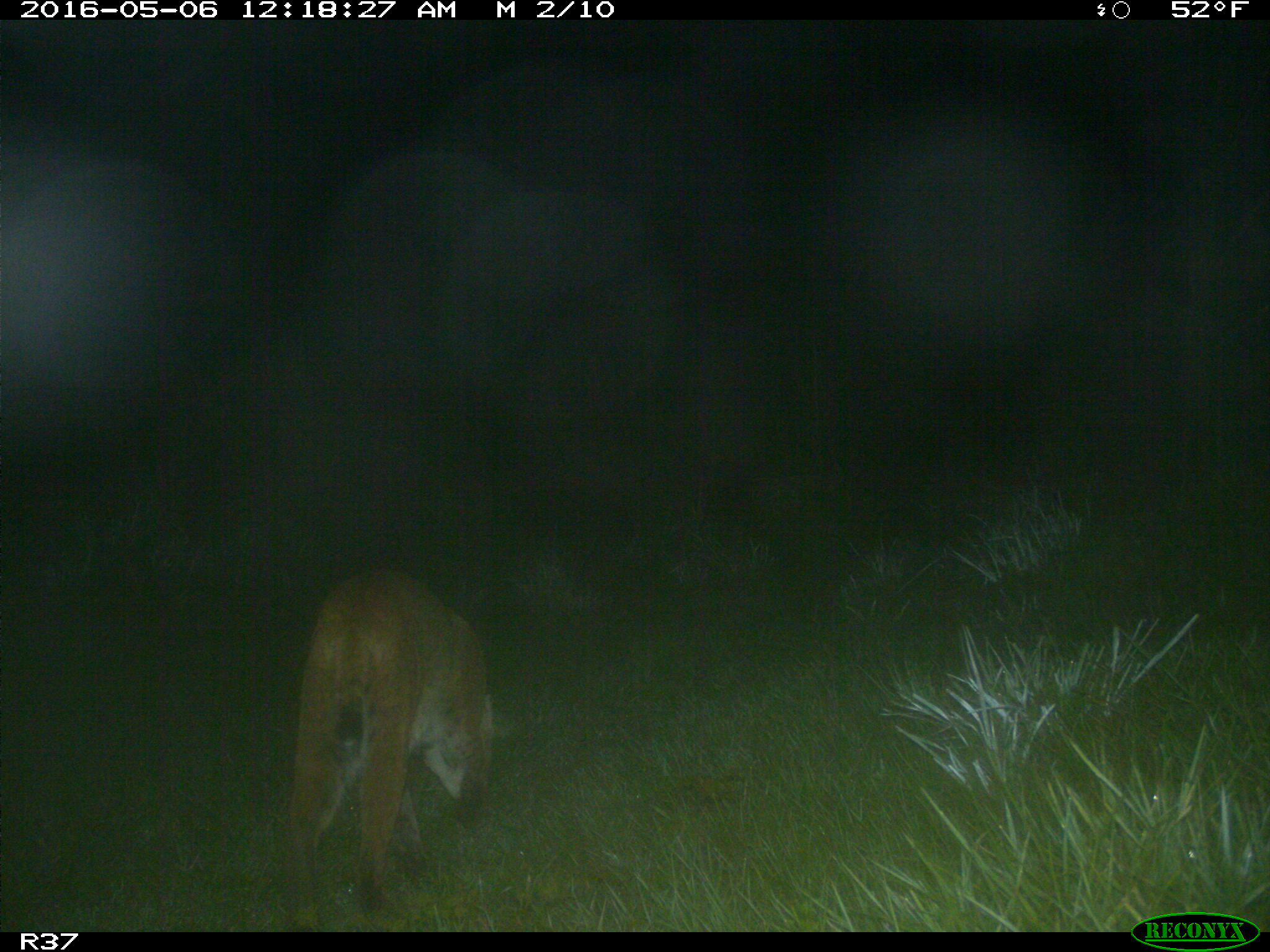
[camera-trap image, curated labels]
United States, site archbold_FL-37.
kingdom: Animalia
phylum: Chordata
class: Mammalia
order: Carnivora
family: Felidae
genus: Lynx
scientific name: Lynx rufus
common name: bobcat